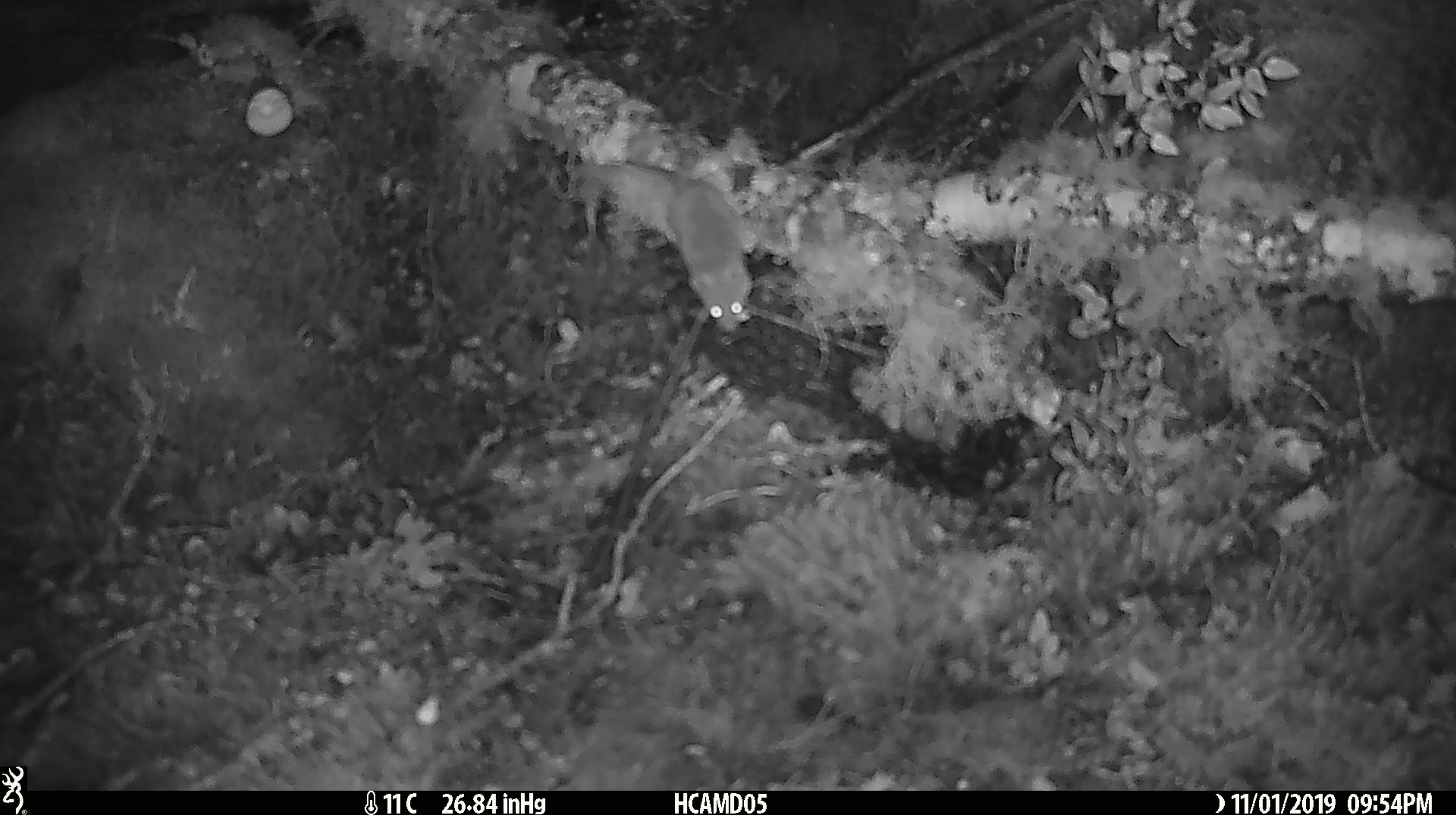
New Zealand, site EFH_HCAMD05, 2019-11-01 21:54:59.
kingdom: Animalia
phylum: Chordata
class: Mammalia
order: Rodentia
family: Muridae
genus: Mus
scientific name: Mus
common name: mouse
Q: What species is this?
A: Mouse (Mus).